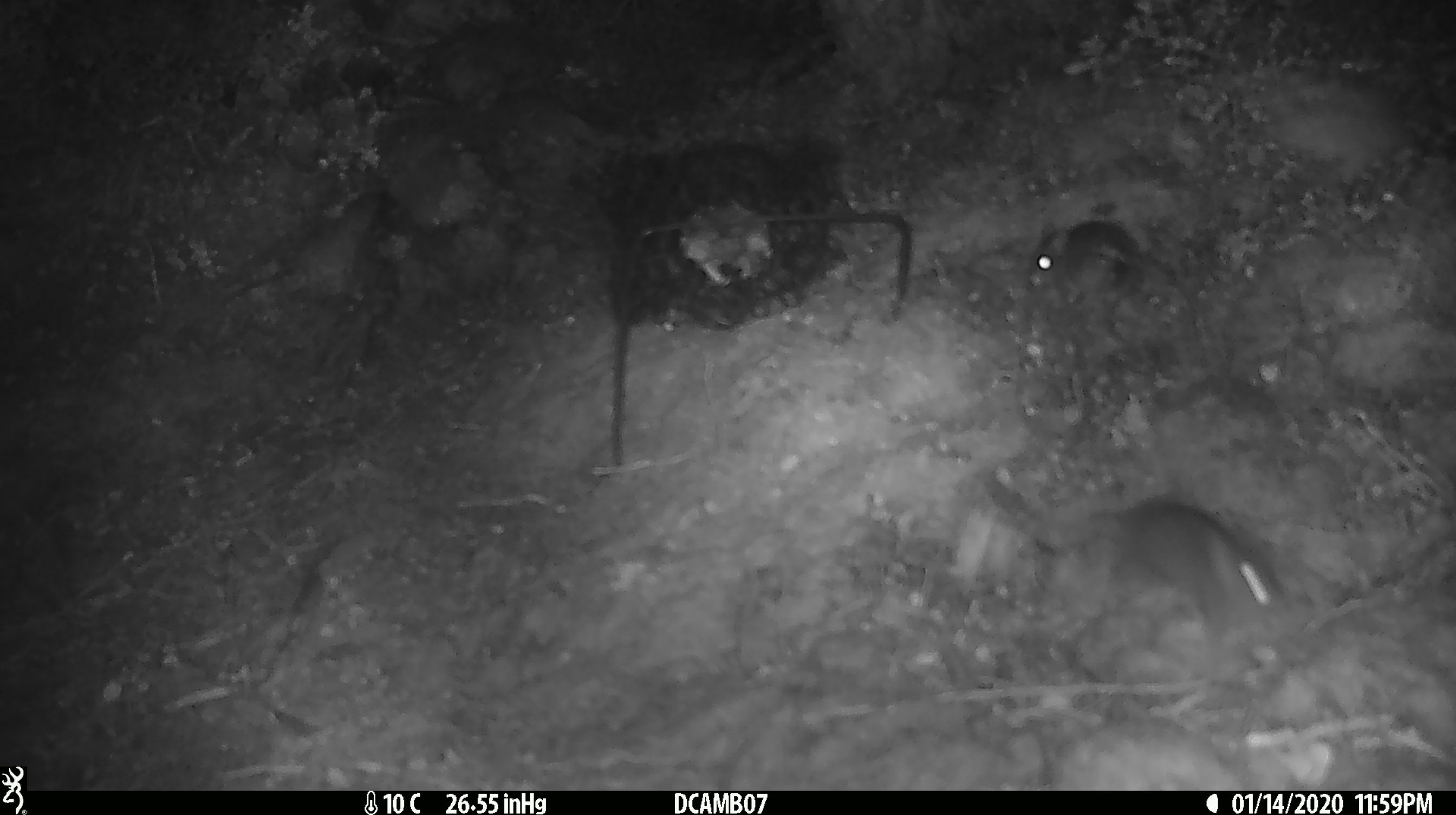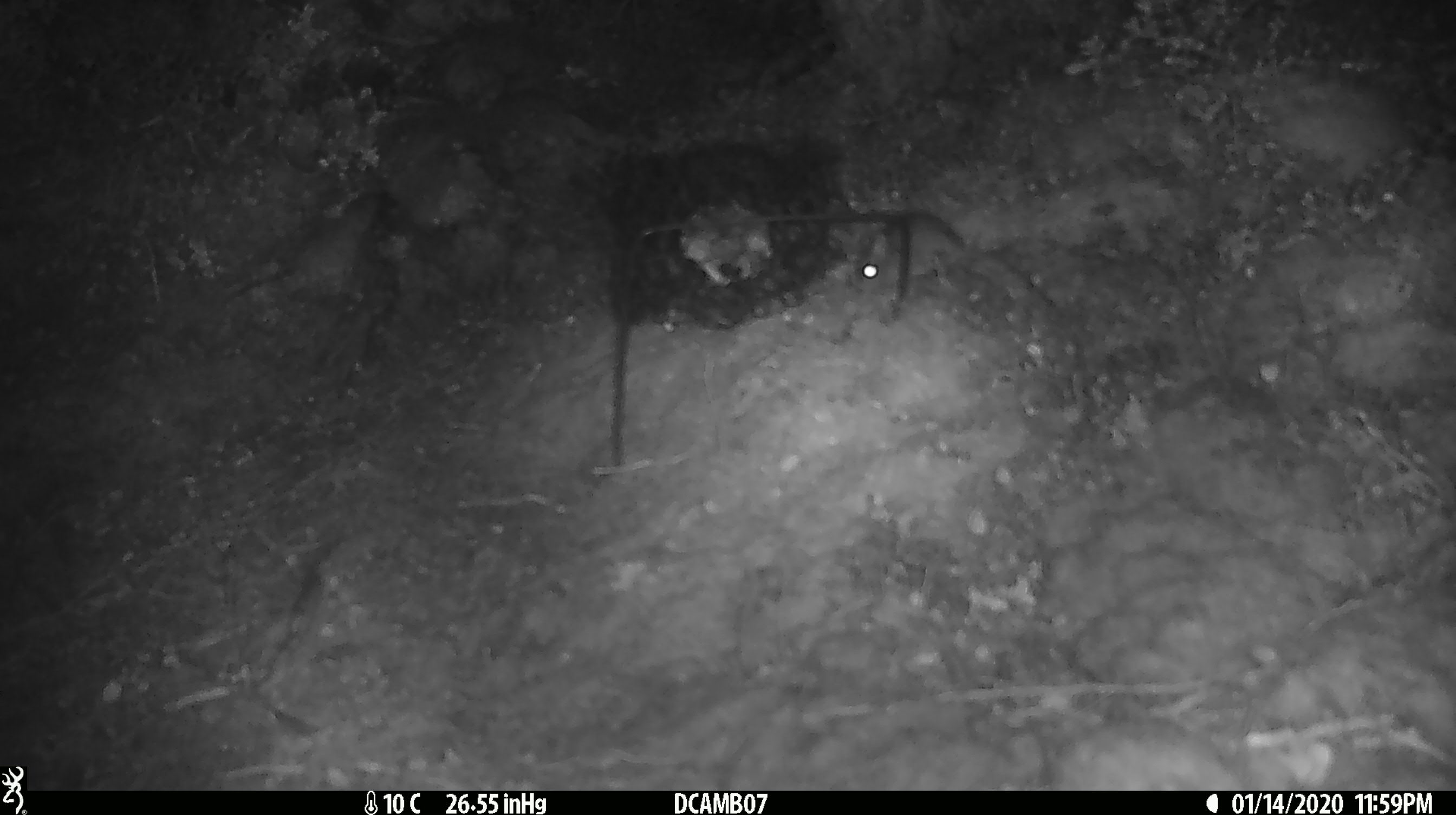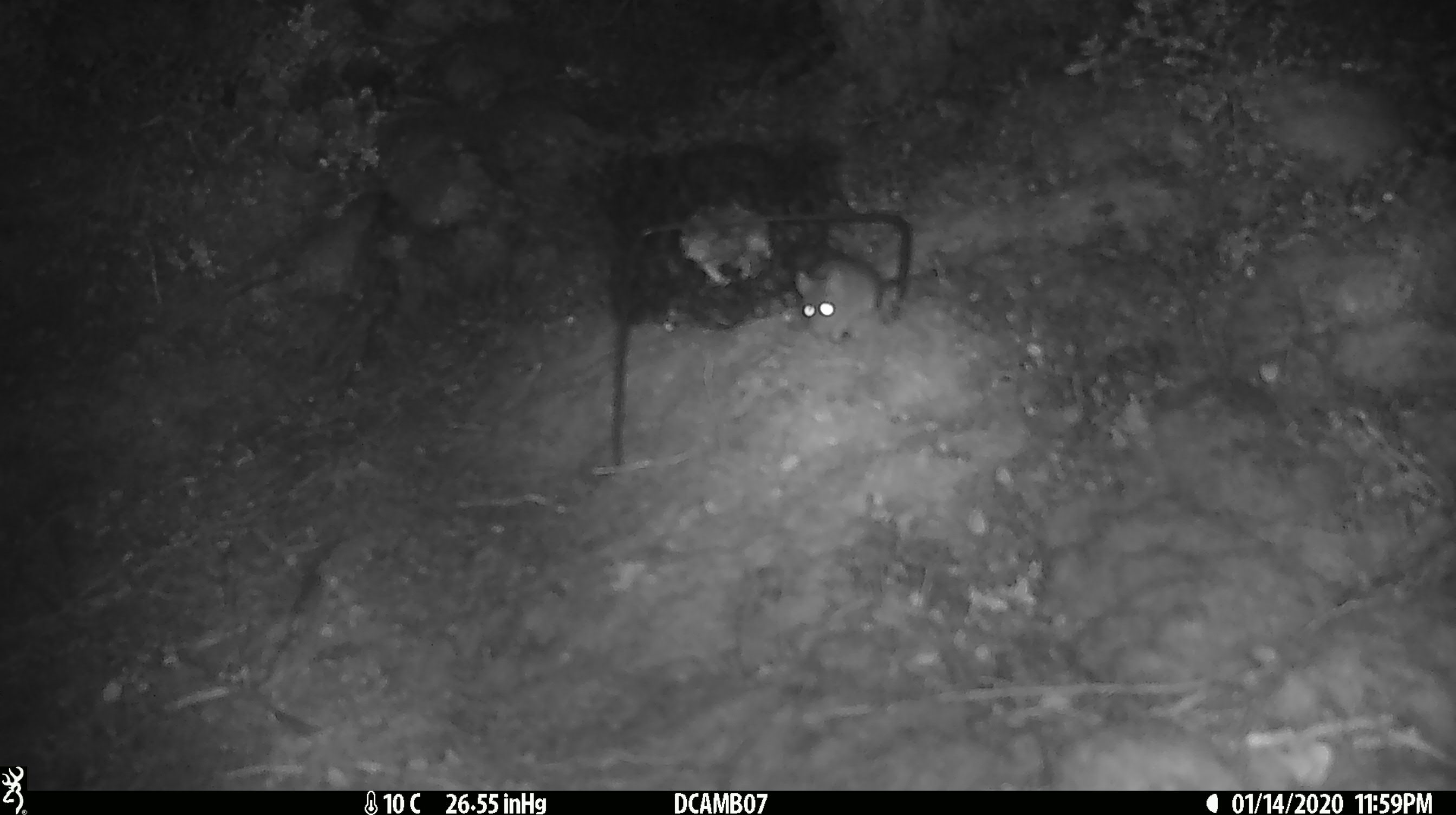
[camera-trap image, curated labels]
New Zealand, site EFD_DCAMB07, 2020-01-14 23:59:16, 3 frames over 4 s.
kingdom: Animalia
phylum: Chordata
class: Mammalia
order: Rodentia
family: Muridae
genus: Mus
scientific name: Mus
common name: mouse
Mouse (Mus).